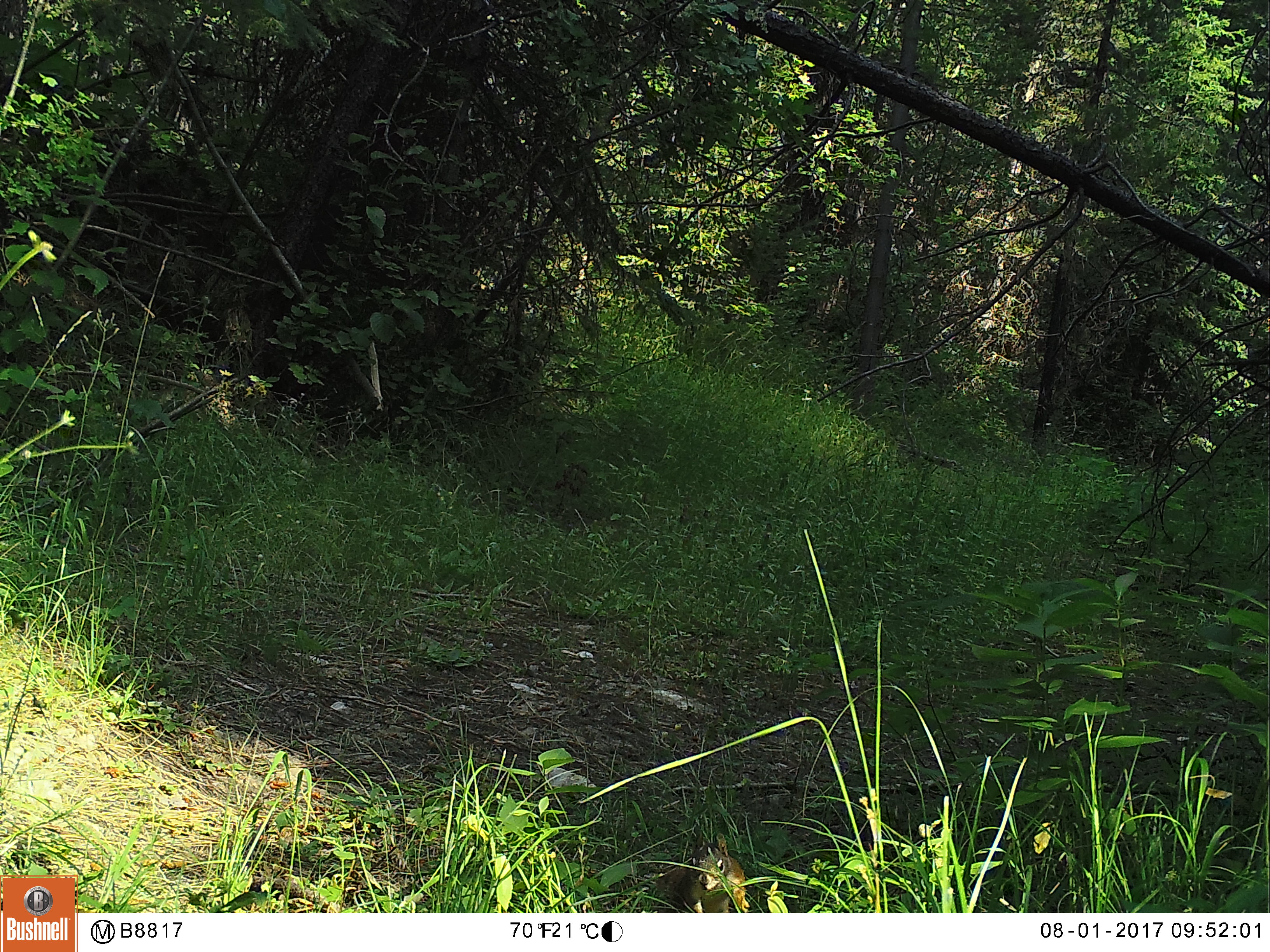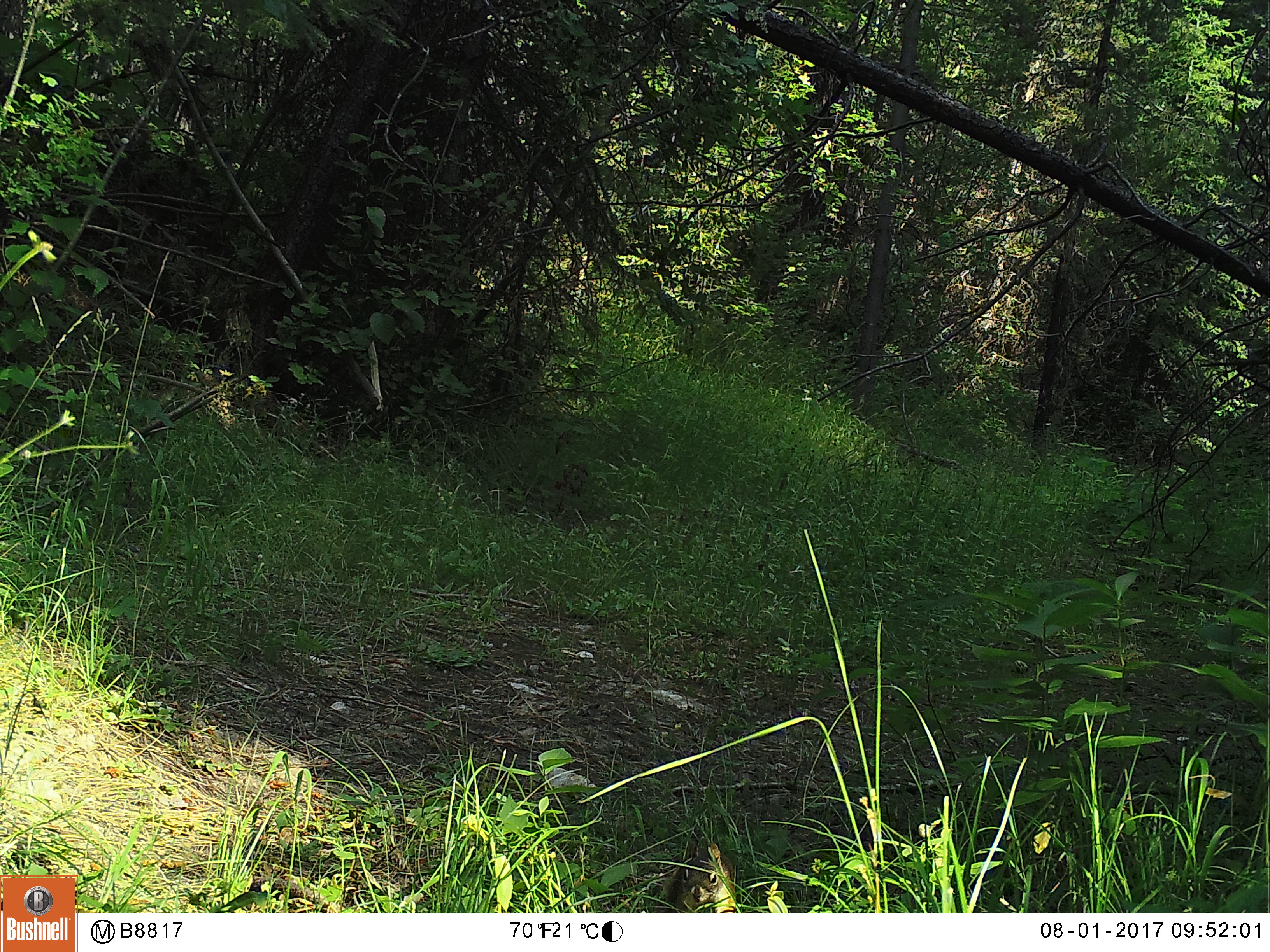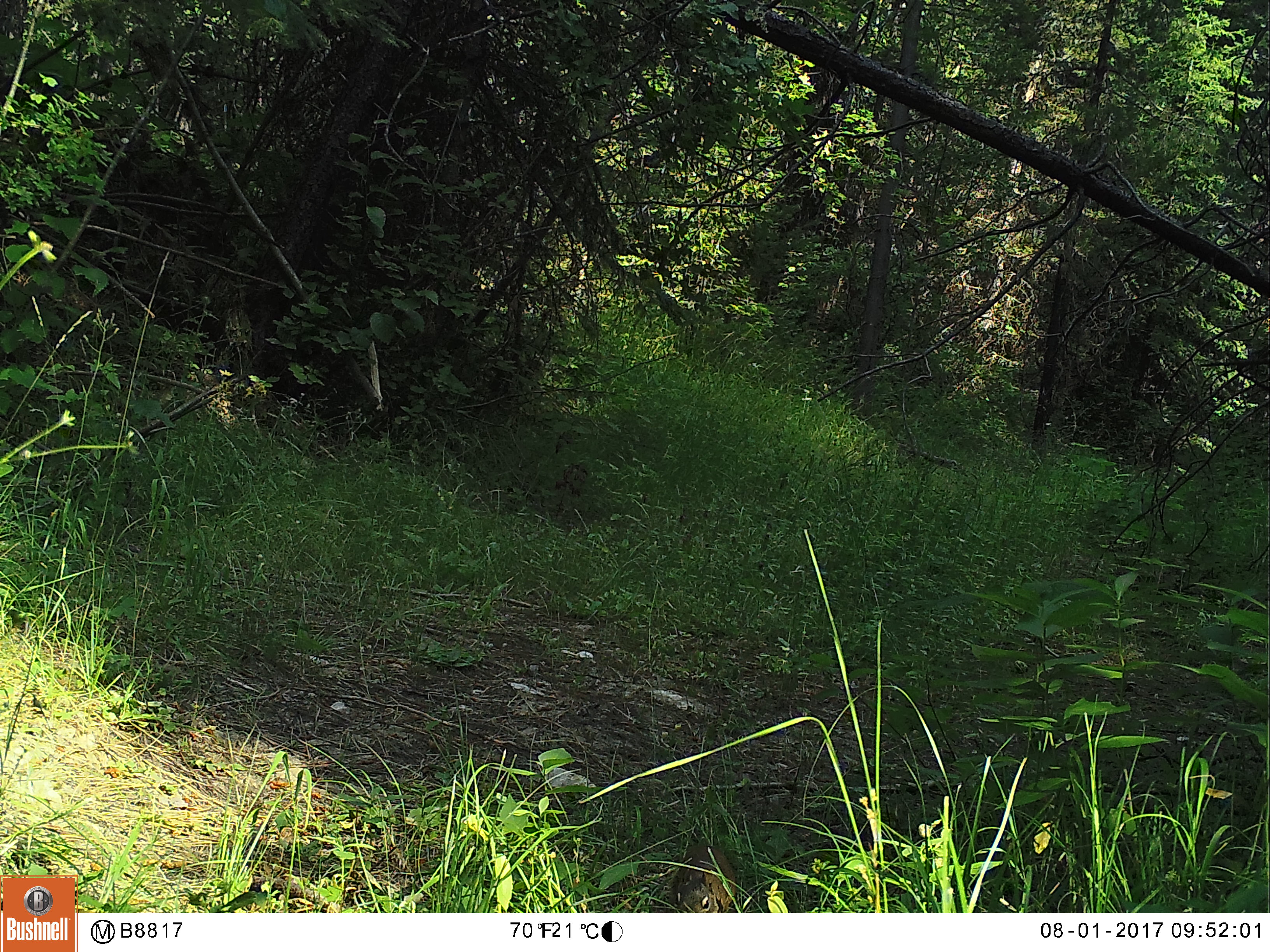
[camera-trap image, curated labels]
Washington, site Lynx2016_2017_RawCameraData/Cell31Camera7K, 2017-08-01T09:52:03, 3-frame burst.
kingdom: Animalia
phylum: Chordata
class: Mammalia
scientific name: Mammalia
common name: small mammal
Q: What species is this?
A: Small mammal (Mammalia).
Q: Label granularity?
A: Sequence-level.